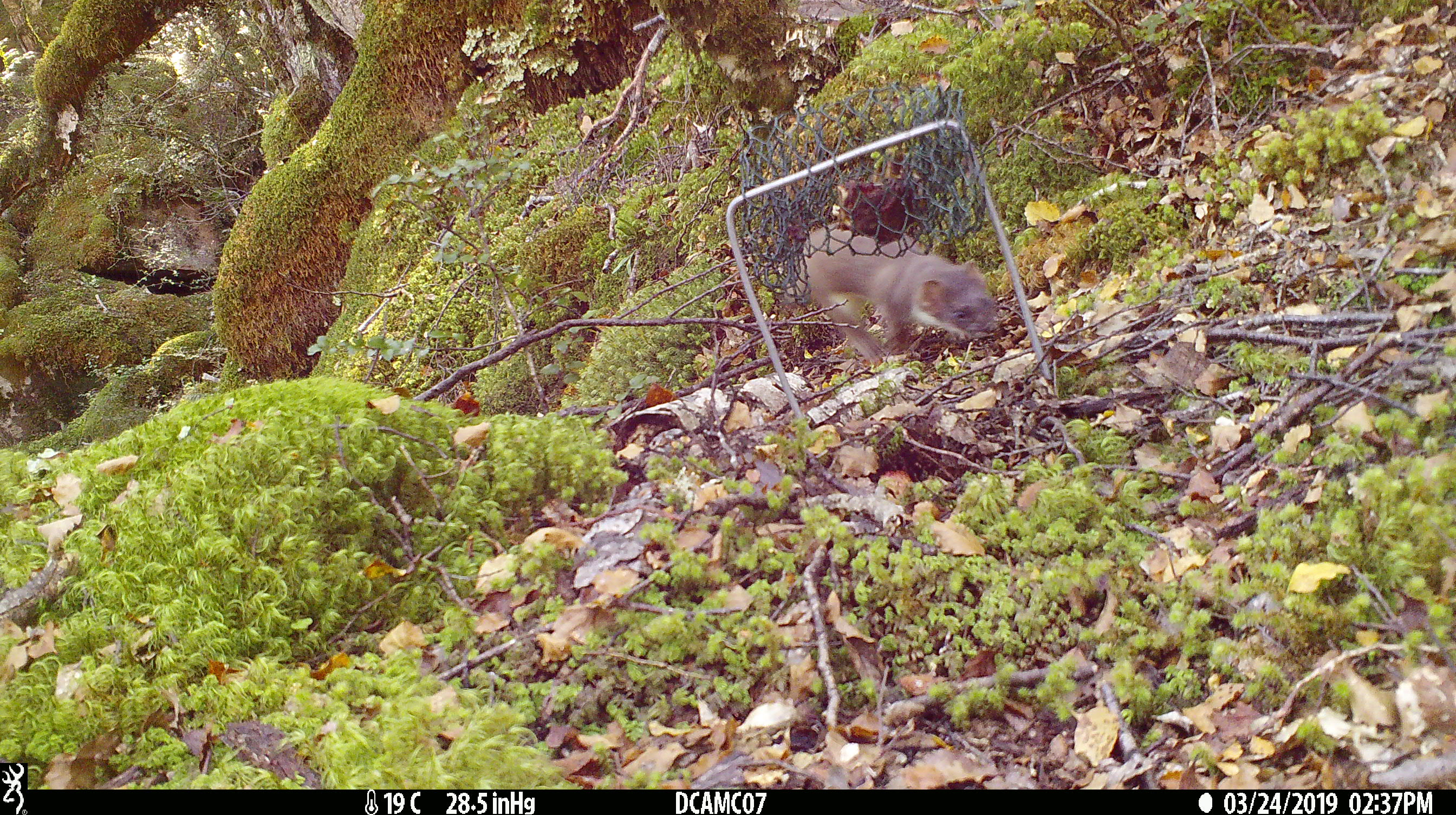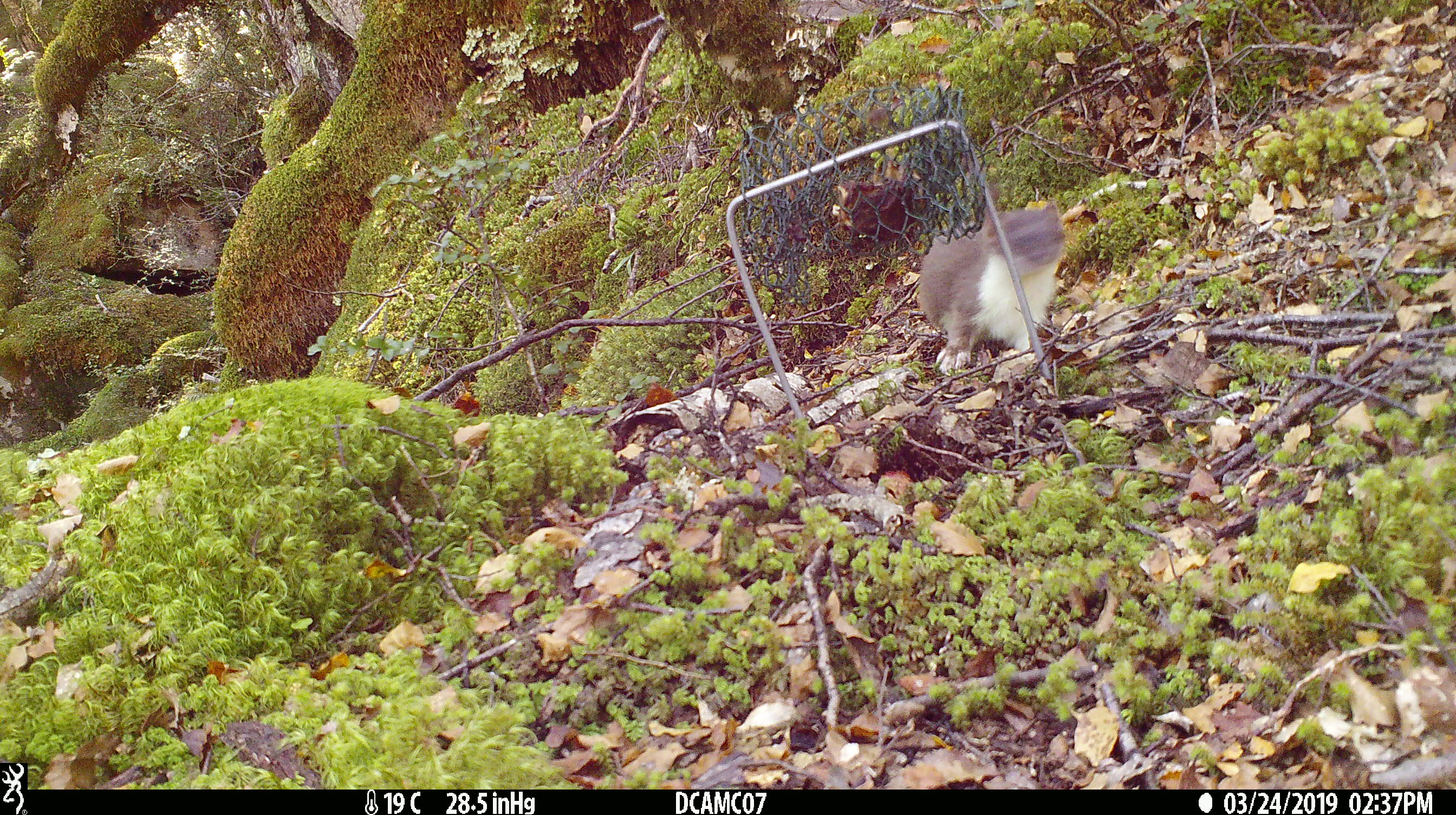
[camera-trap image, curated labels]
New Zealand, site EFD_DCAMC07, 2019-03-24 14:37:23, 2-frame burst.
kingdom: Animalia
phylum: Chordata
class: Mammalia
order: Carnivora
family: Mustelidae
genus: Mustela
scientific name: Mustela erminea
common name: stoat